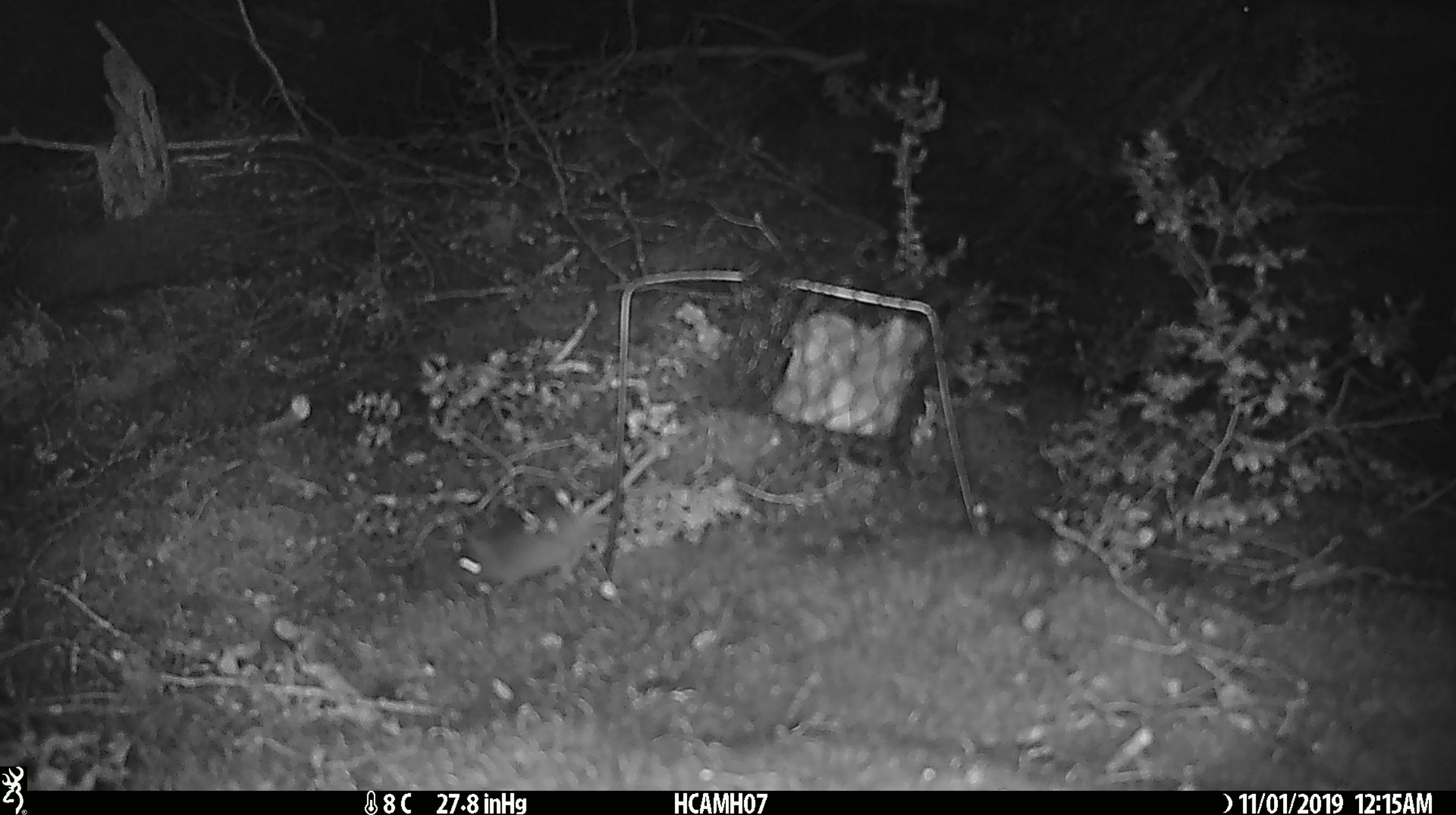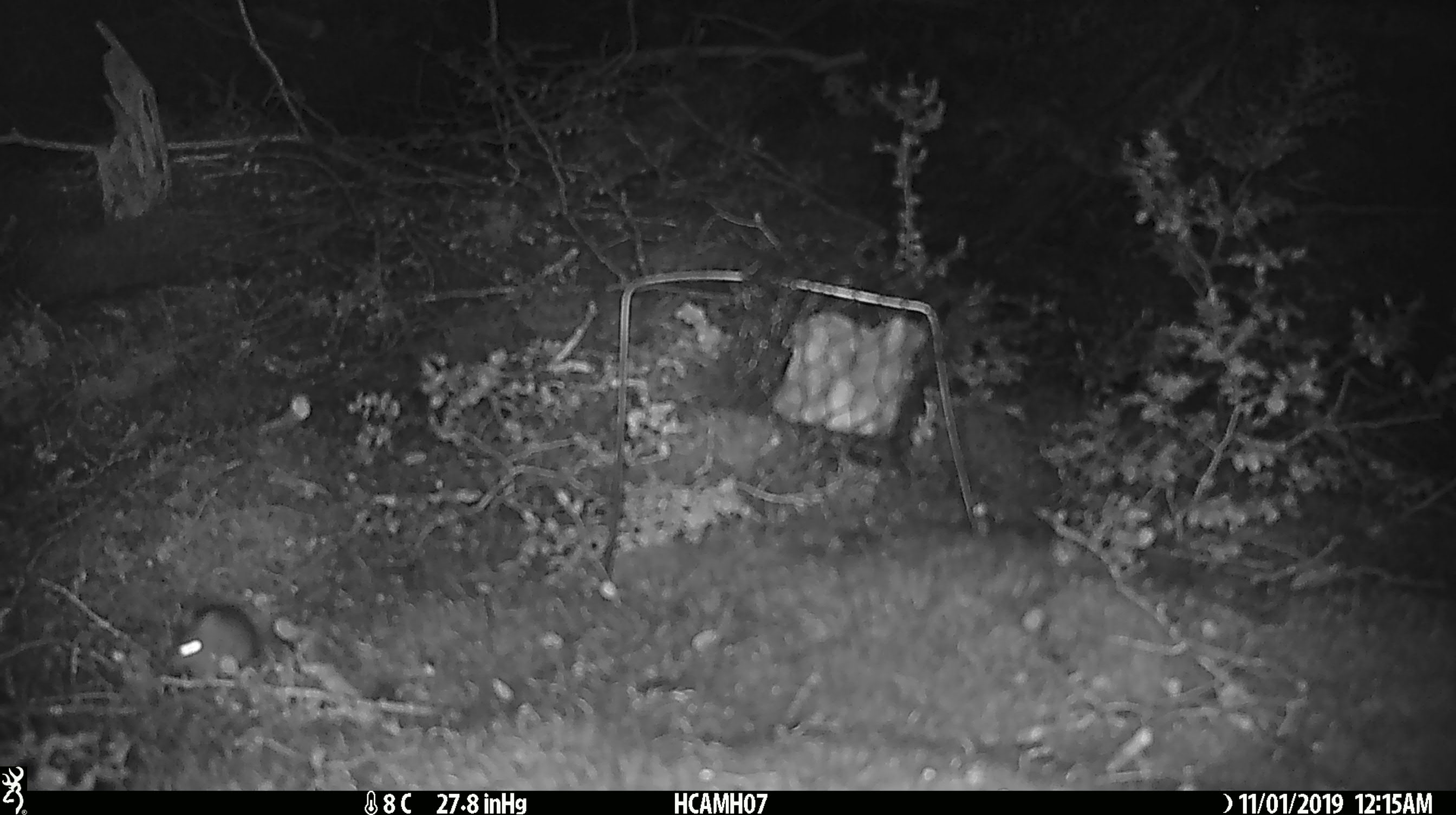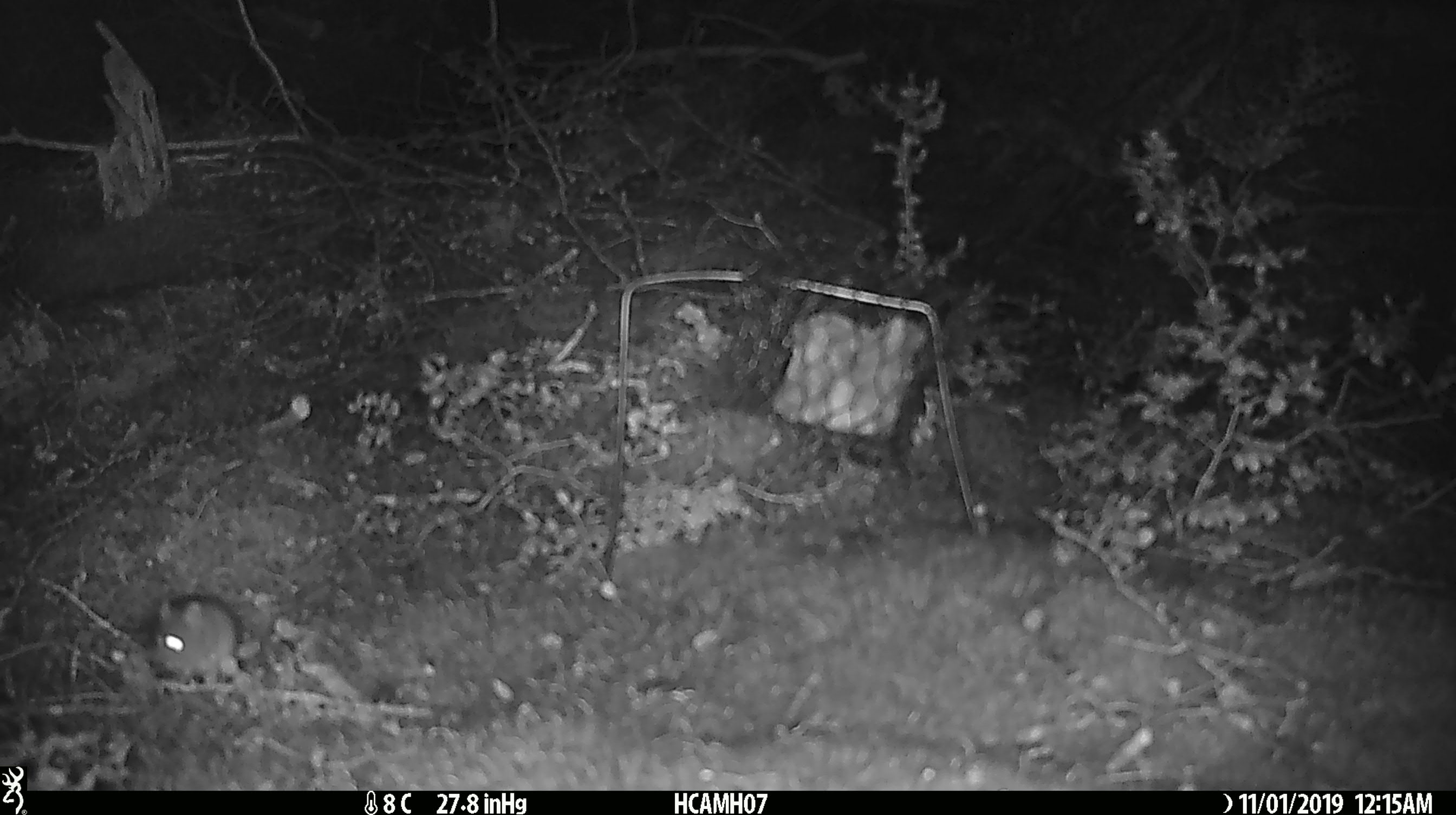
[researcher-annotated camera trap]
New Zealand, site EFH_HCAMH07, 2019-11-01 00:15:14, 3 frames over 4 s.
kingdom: Animalia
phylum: Chordata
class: Mammalia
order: Rodentia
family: Muridae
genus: Mus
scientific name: Mus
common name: mouse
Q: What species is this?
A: Mouse (Mus).